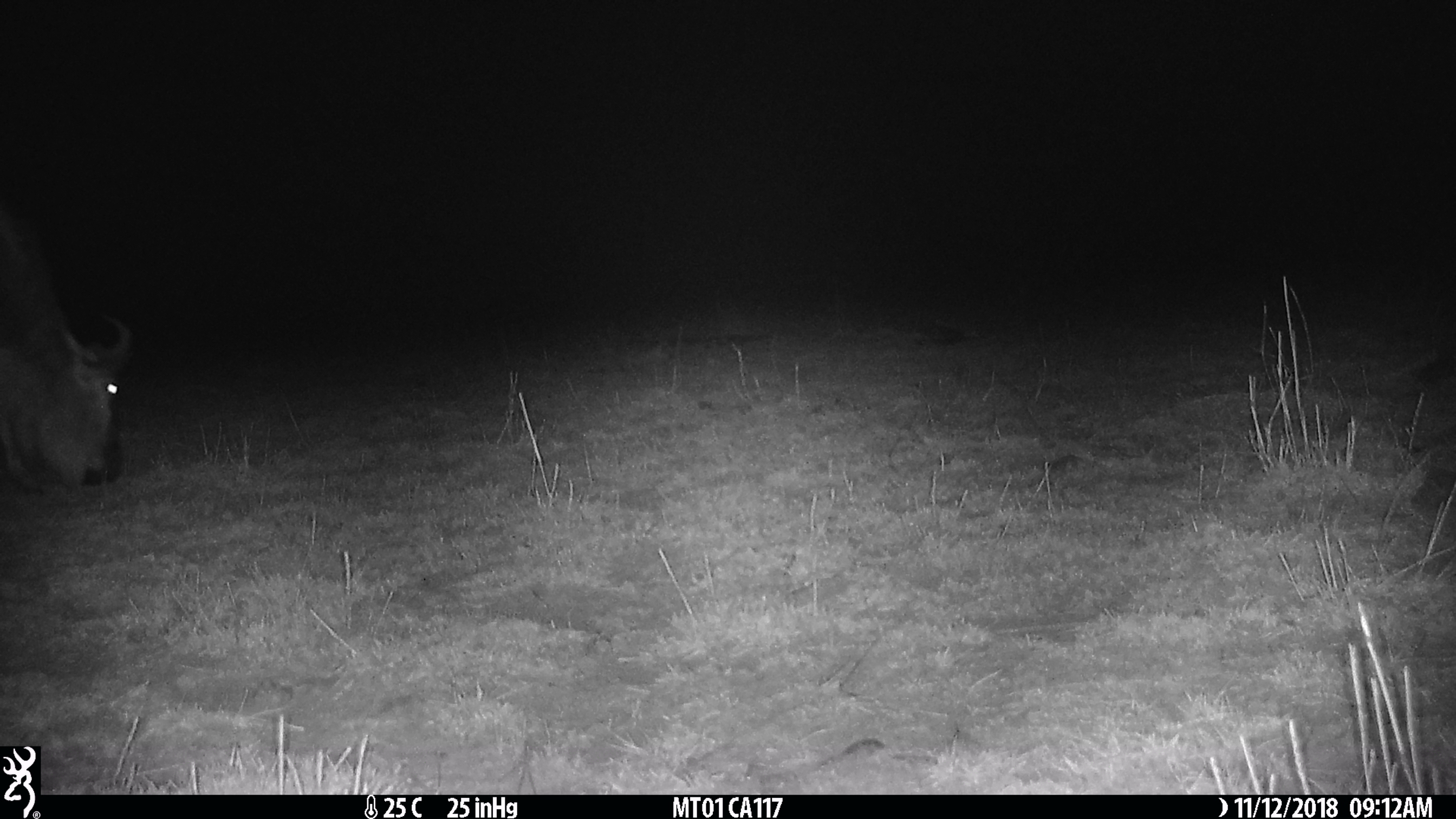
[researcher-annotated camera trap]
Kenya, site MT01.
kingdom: Animalia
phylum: Chordata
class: Mammalia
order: Artiodactyla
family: Bovidae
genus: Connochaetes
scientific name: Connochaetes taurinus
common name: blue wildebeest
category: wildebeest